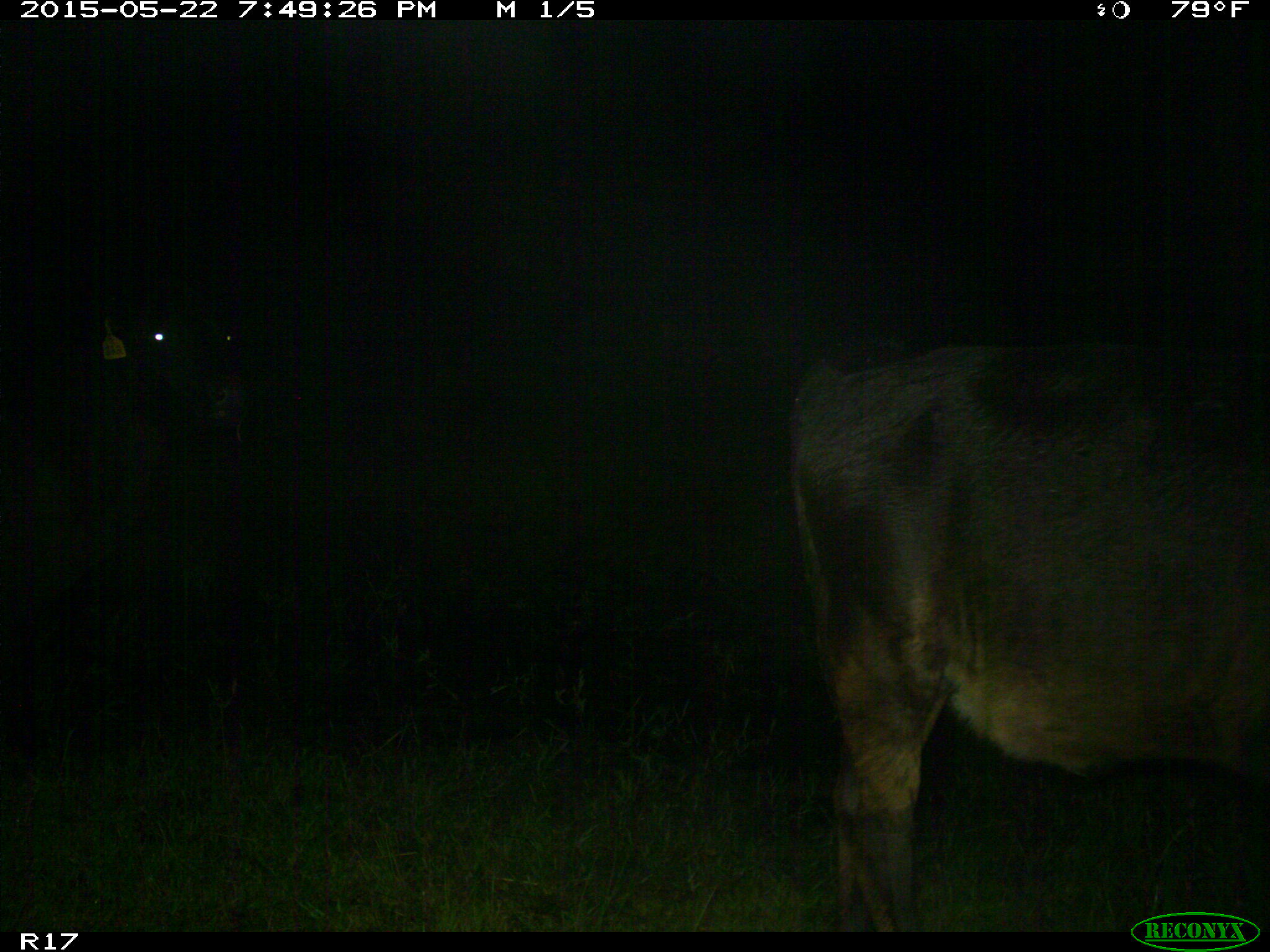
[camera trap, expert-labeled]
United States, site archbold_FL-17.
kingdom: Animalia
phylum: Chordata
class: Mammalia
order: Artiodactyla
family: Bovidae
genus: Bos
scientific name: Bos taurus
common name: domestic cow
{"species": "Bos taurus (domestic cow)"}